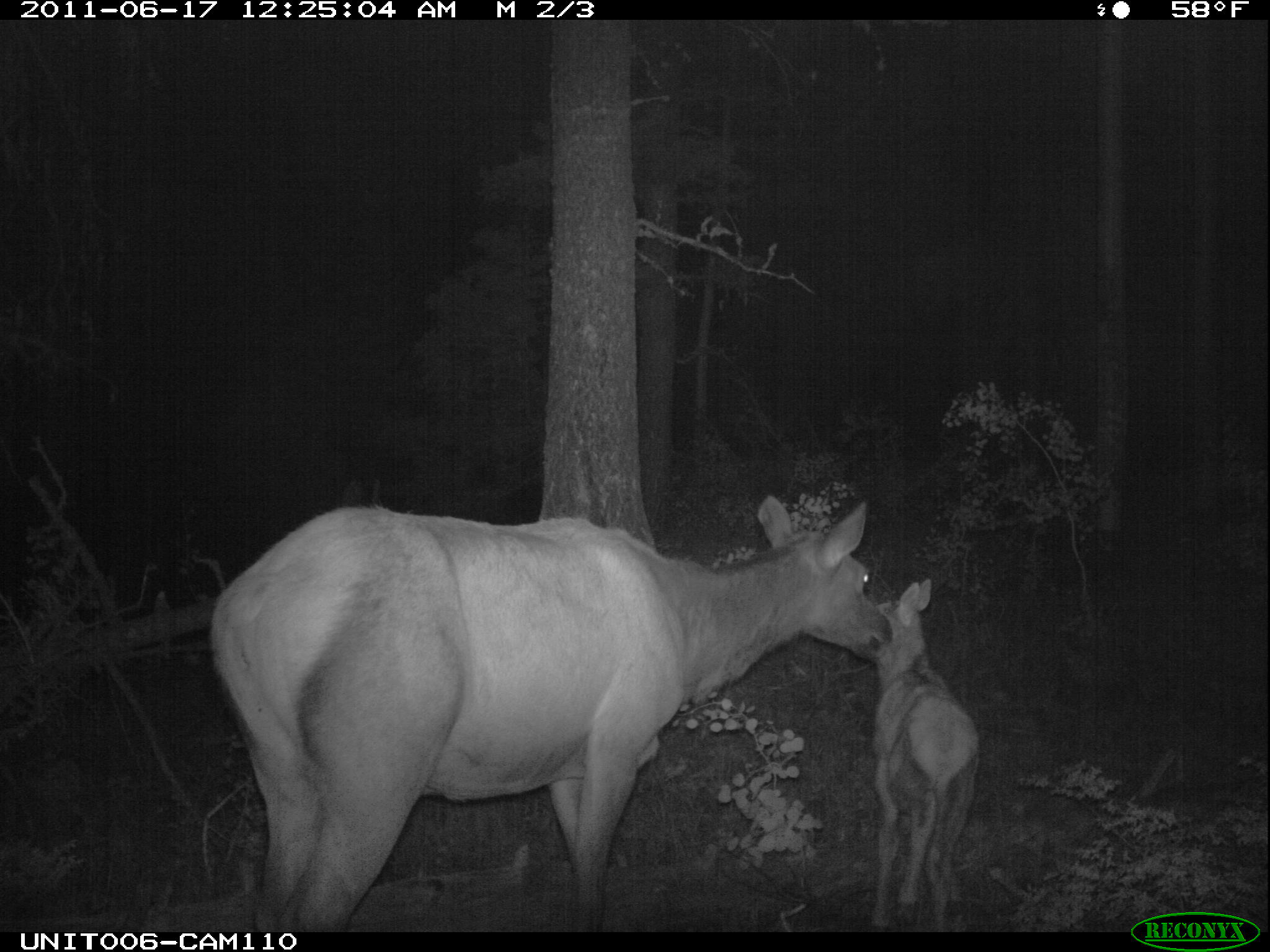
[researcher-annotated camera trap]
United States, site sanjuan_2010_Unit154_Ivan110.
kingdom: Animalia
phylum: Chordata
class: Mammalia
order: Artiodactyla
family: Cervidae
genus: Cervus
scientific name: Cervus elaphus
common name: red deer